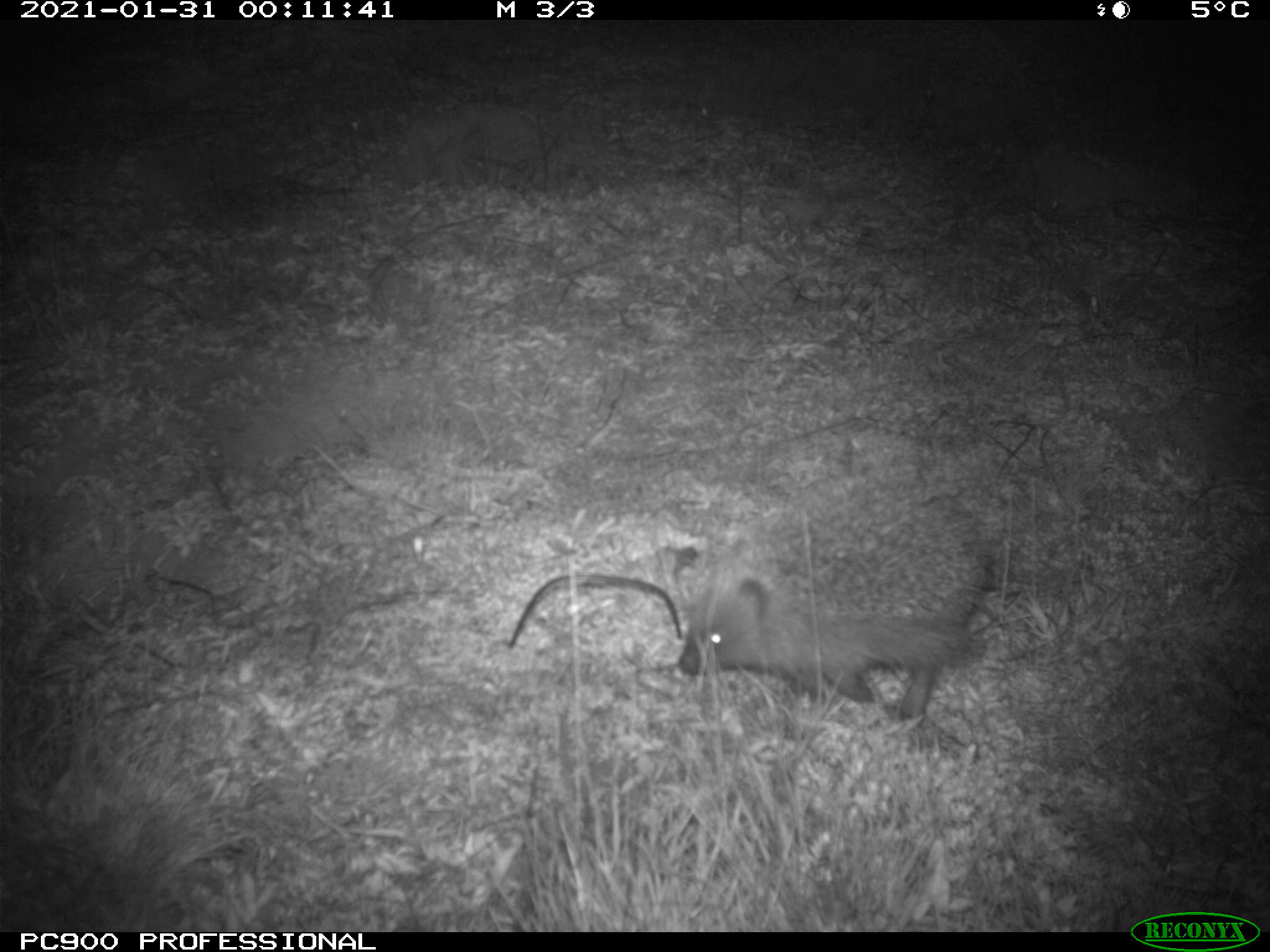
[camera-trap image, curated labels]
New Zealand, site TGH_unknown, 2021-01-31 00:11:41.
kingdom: Animalia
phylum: Chordata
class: Mammalia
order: Eulipotyphla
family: Erinaceidae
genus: Erinaceus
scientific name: Erinaceus europaeus europaeus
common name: european hedgehog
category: hedgehog